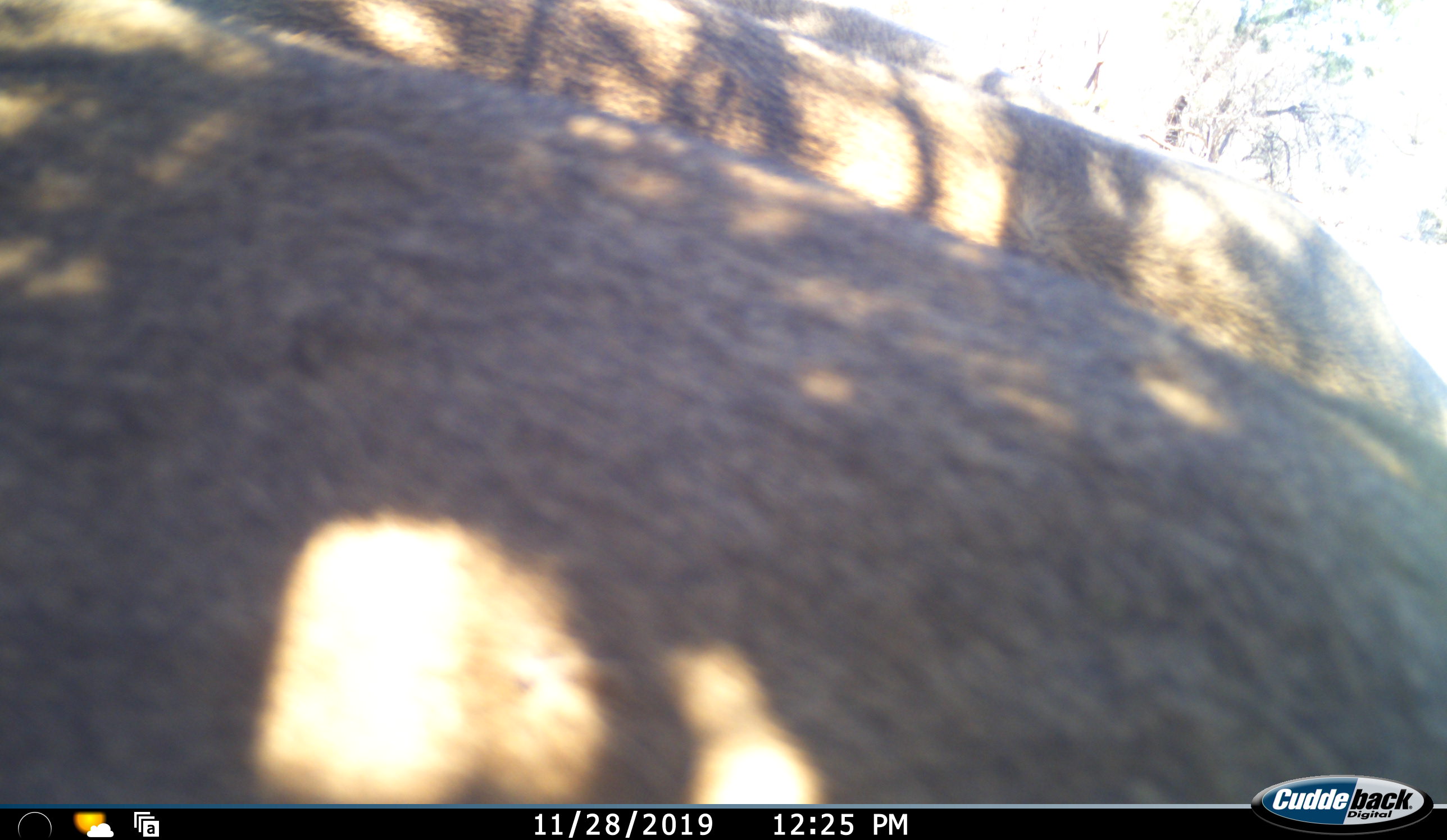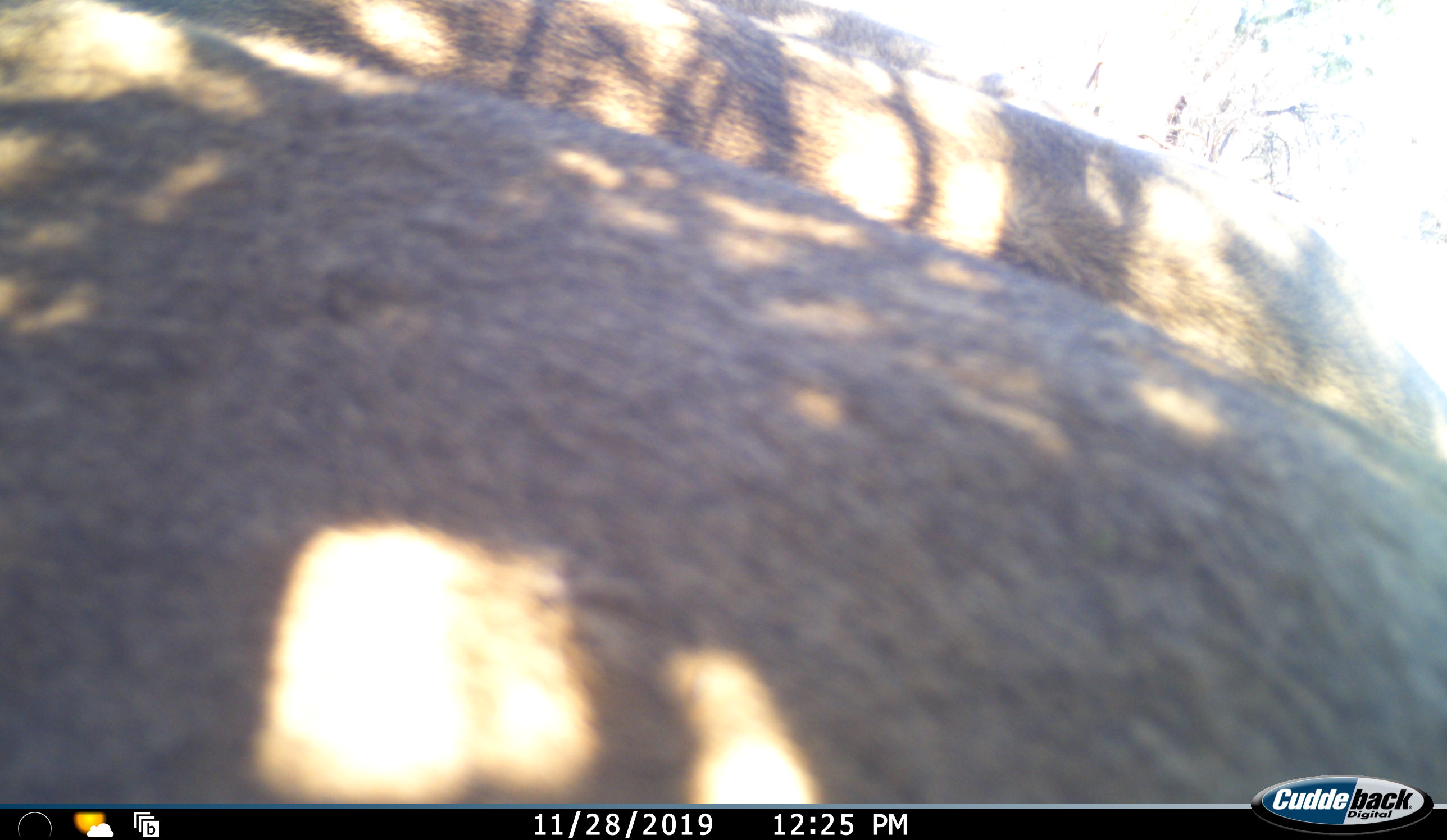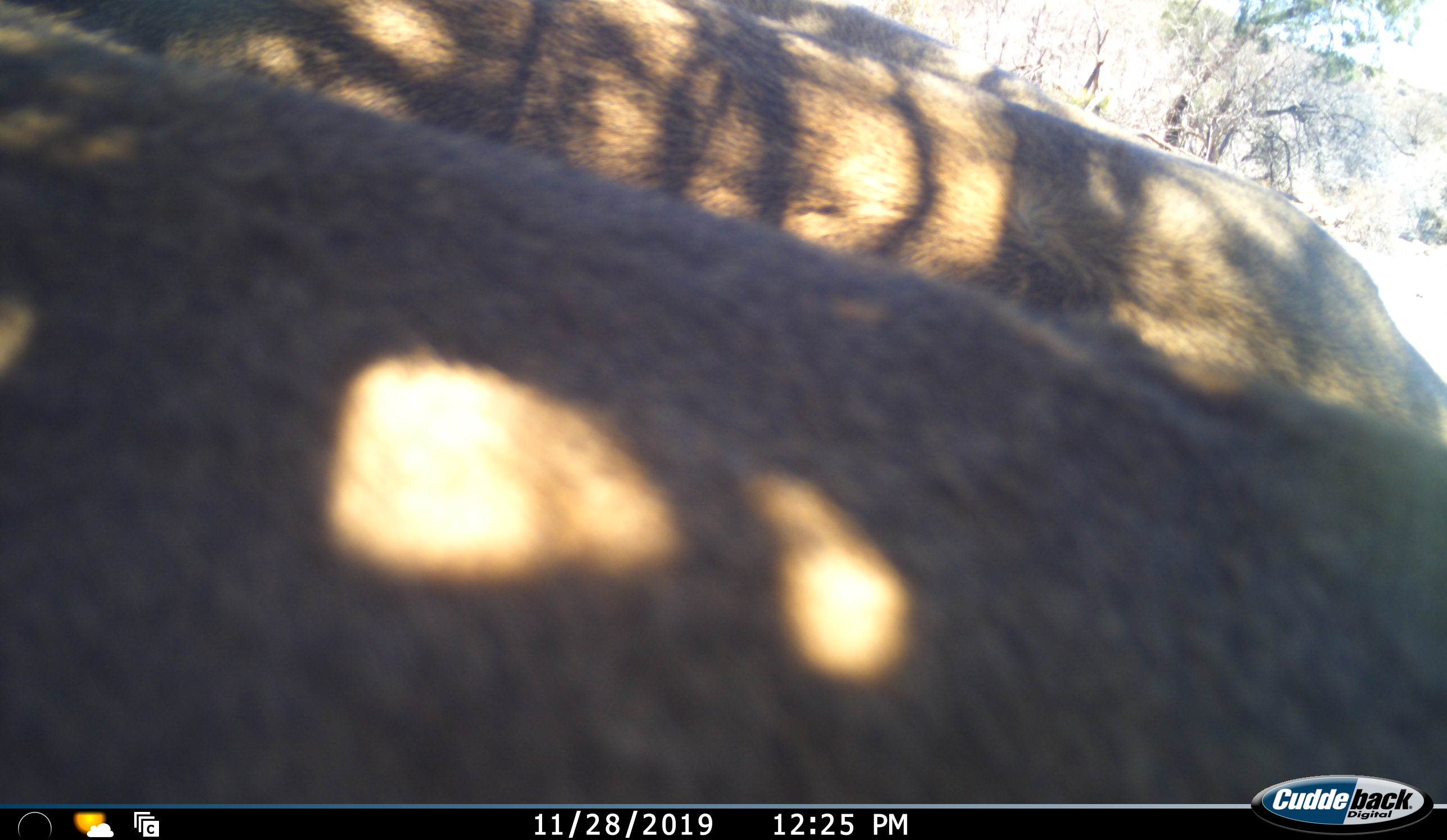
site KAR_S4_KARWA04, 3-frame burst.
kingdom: Animalia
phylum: Chordata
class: Mammalia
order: Artiodactyla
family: Bovidae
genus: Pelea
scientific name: Pelea capreolus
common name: grey rhebok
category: rhebokgrey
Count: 3.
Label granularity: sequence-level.